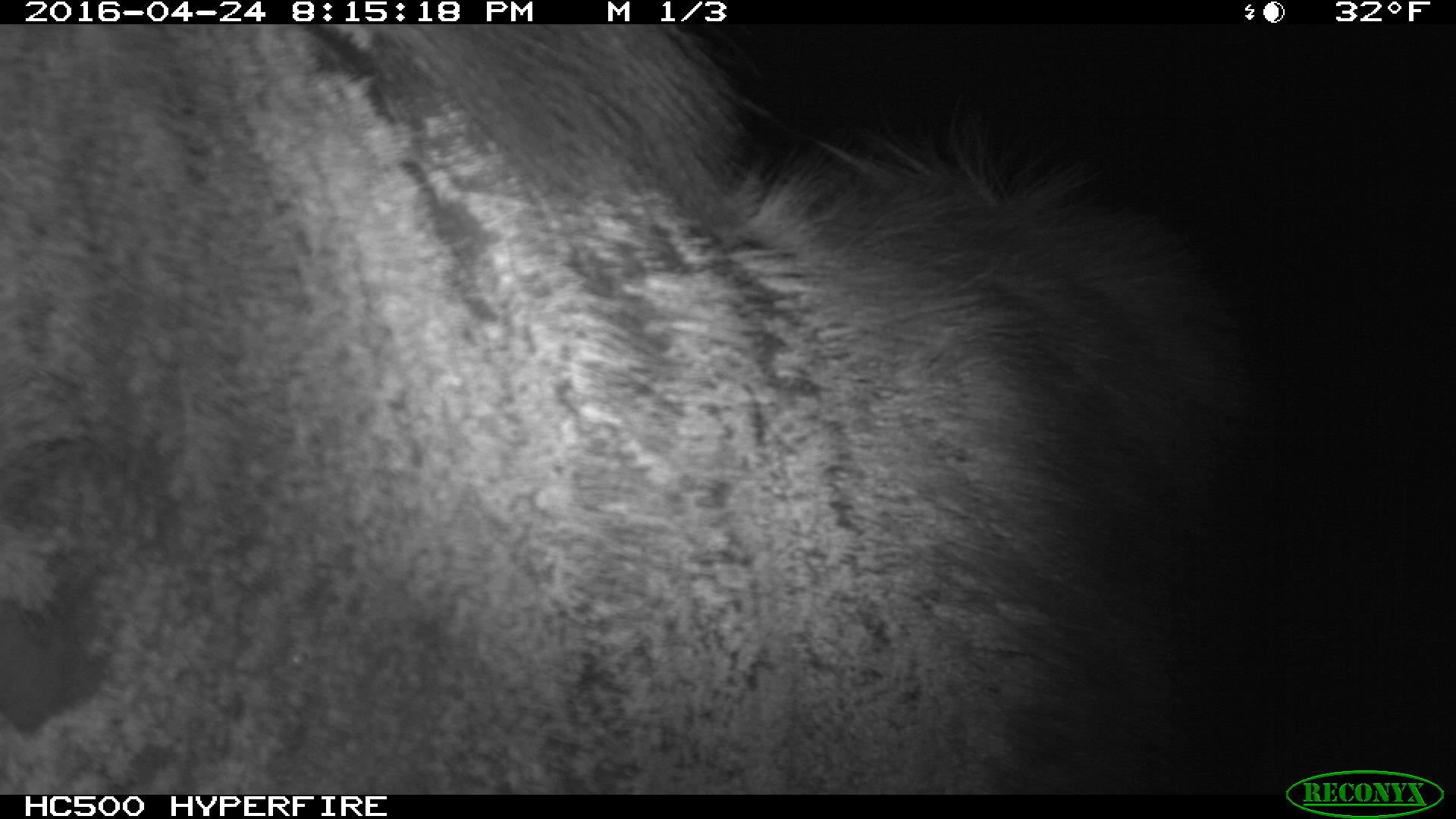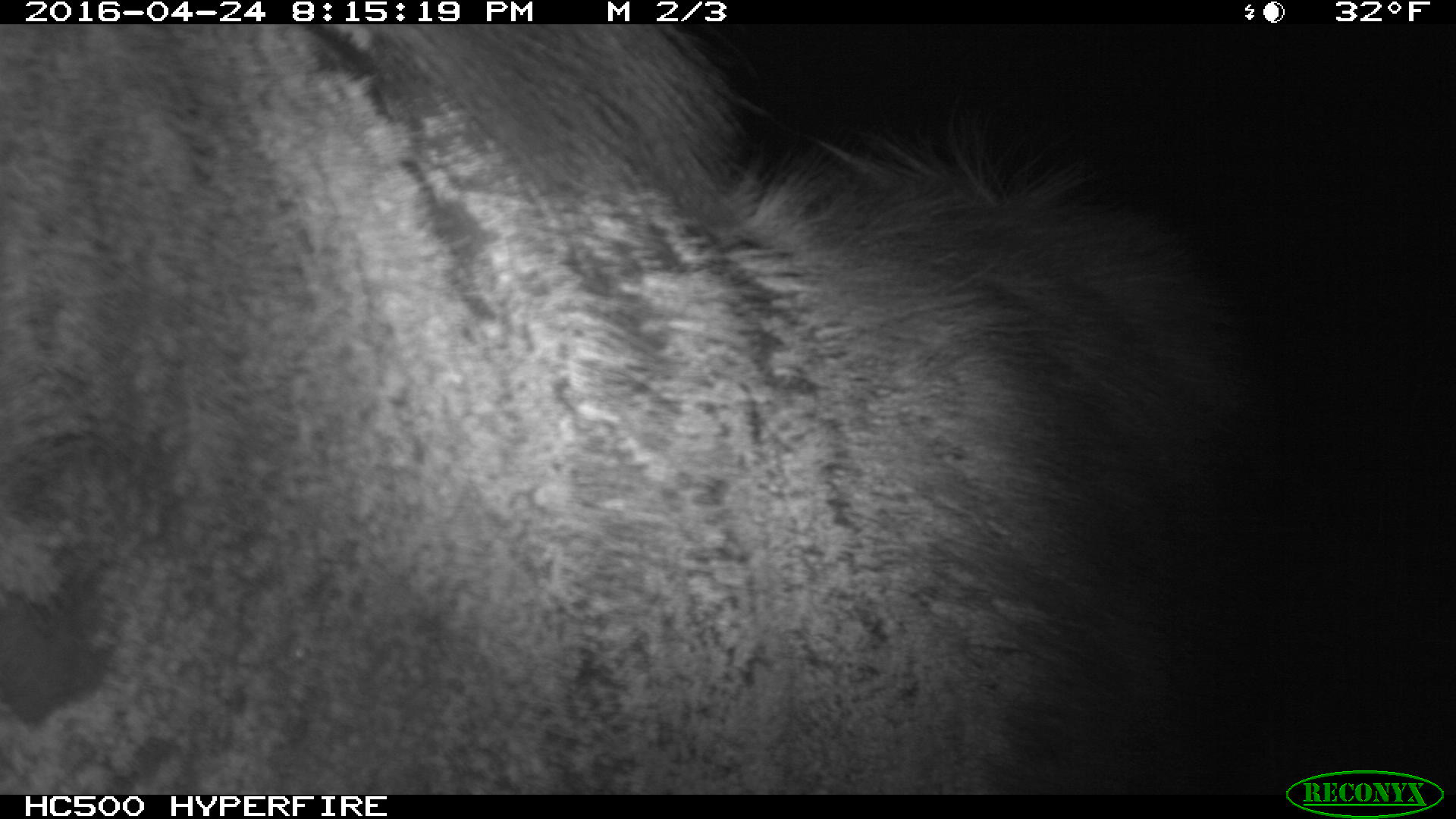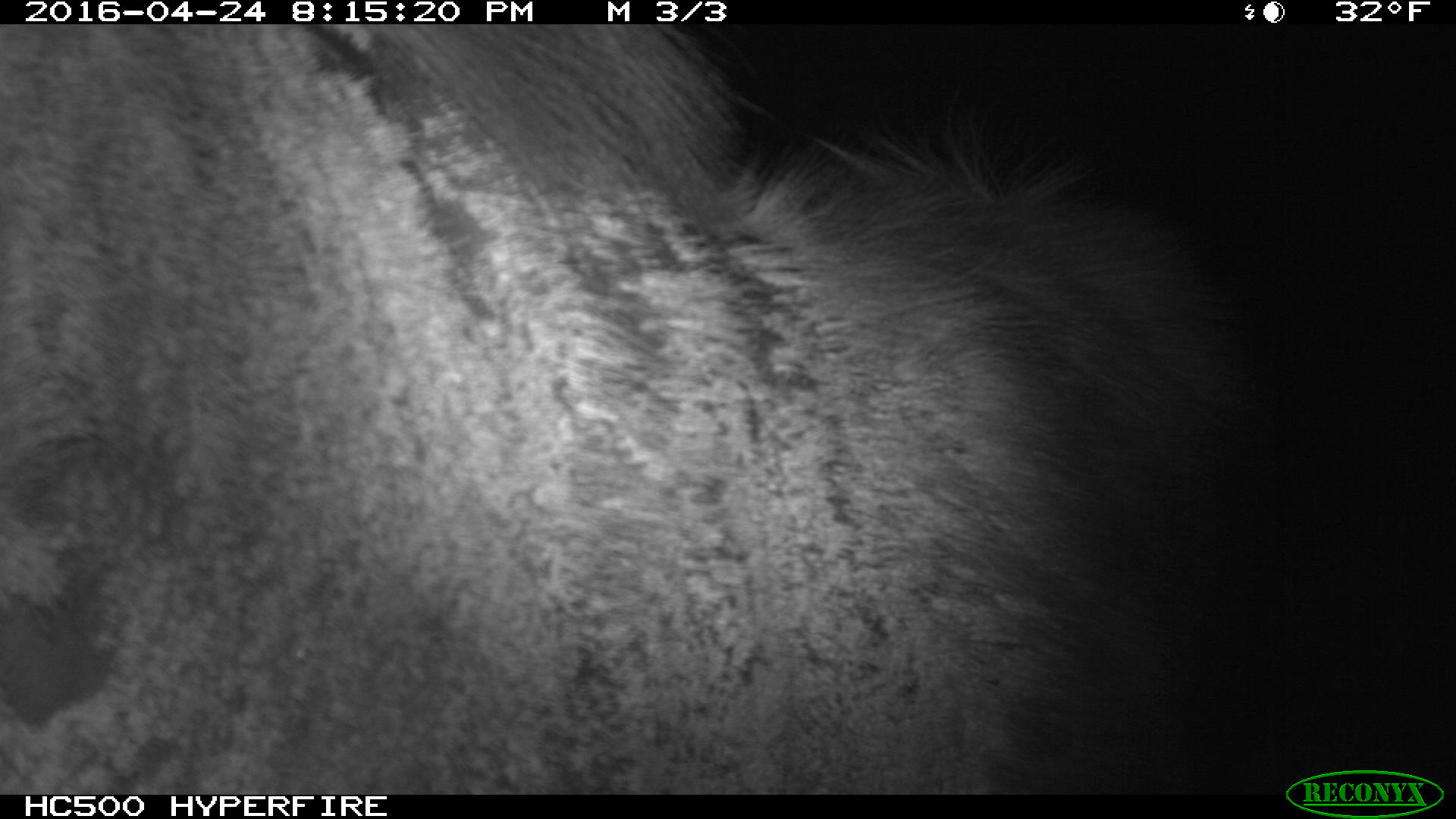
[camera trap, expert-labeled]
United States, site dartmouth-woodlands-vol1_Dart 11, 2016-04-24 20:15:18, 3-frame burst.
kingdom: Animalia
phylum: Chordata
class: Mammalia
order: Artiodactyla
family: Cervidae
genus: Alces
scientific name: Alces alces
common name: moose